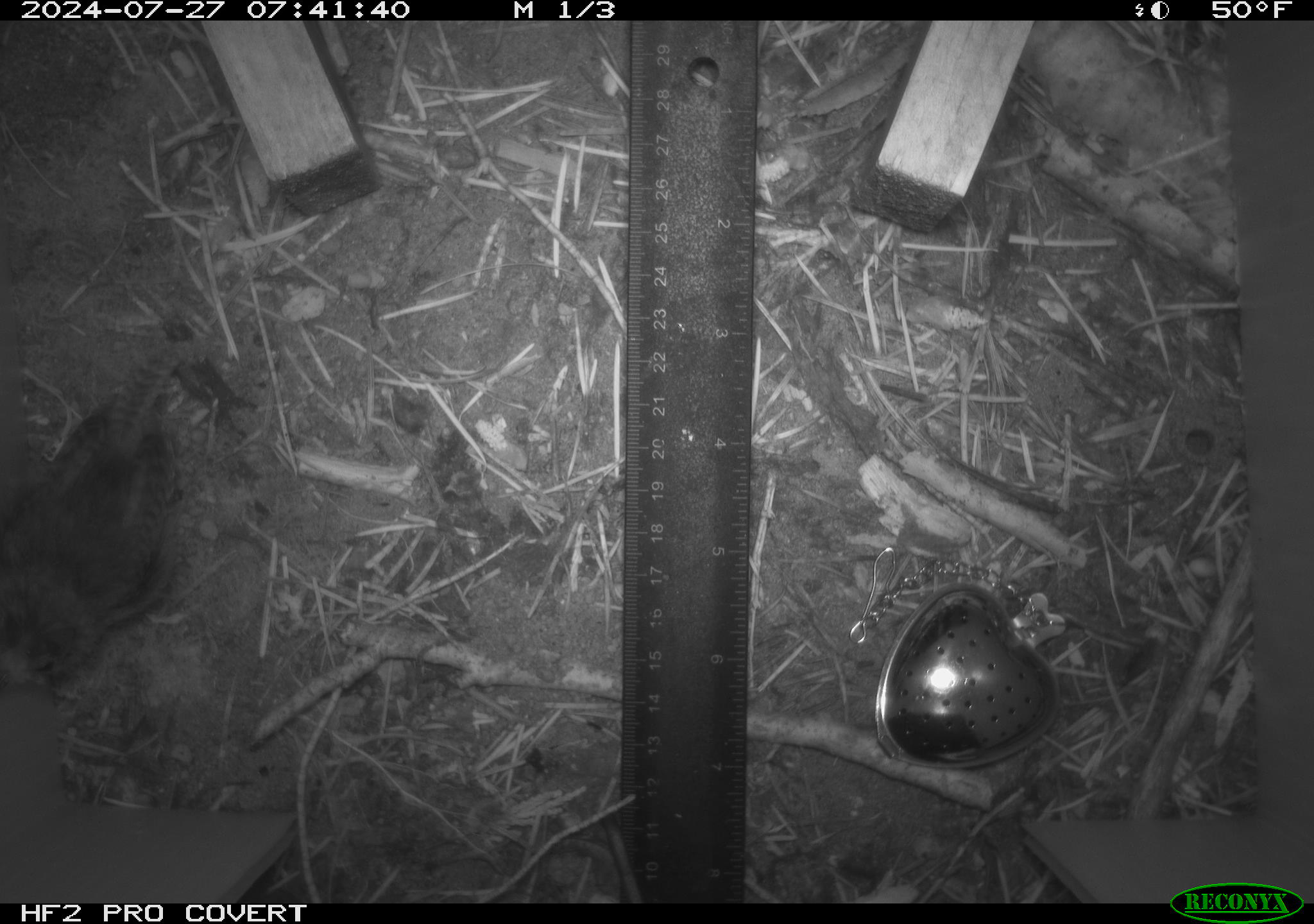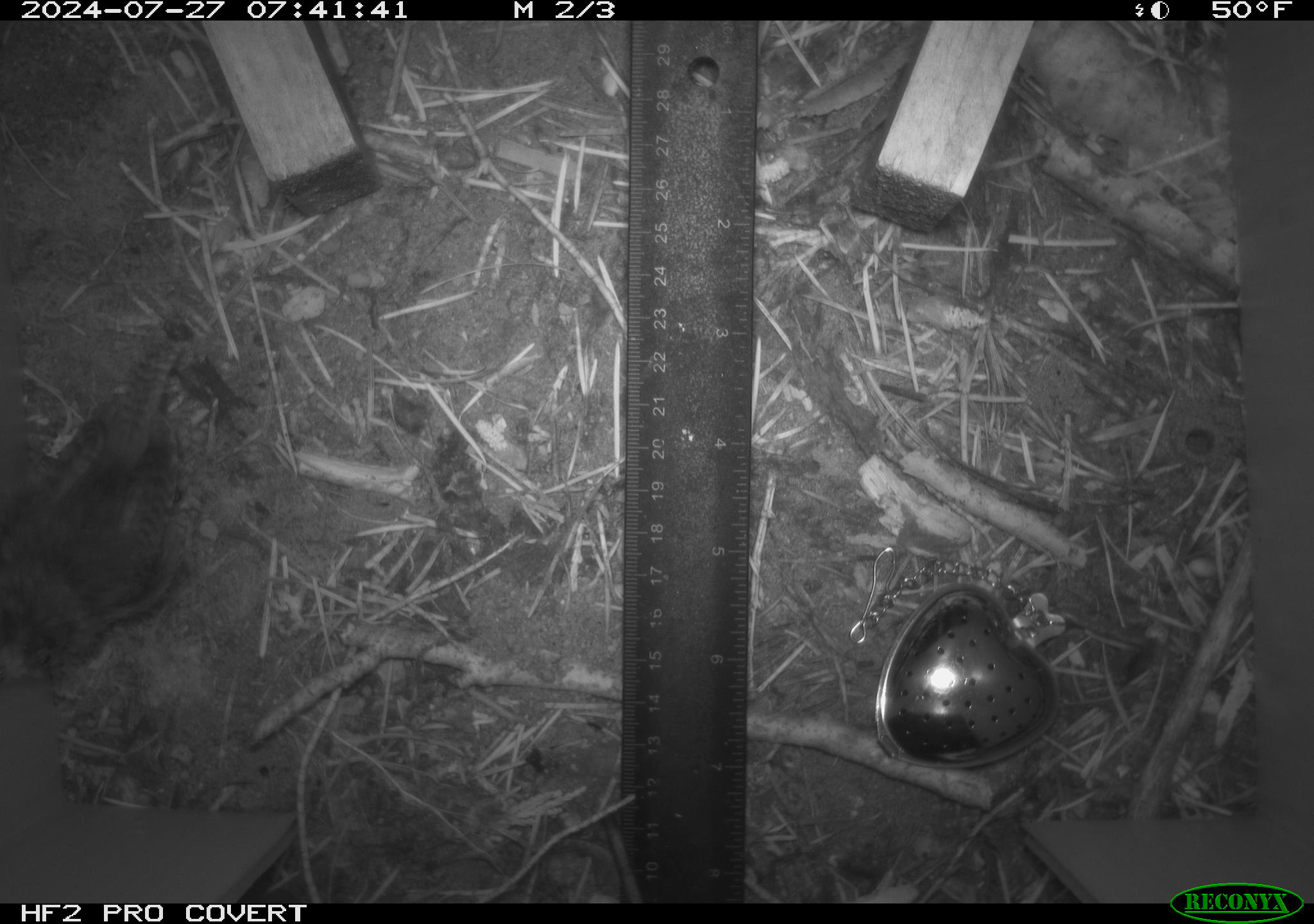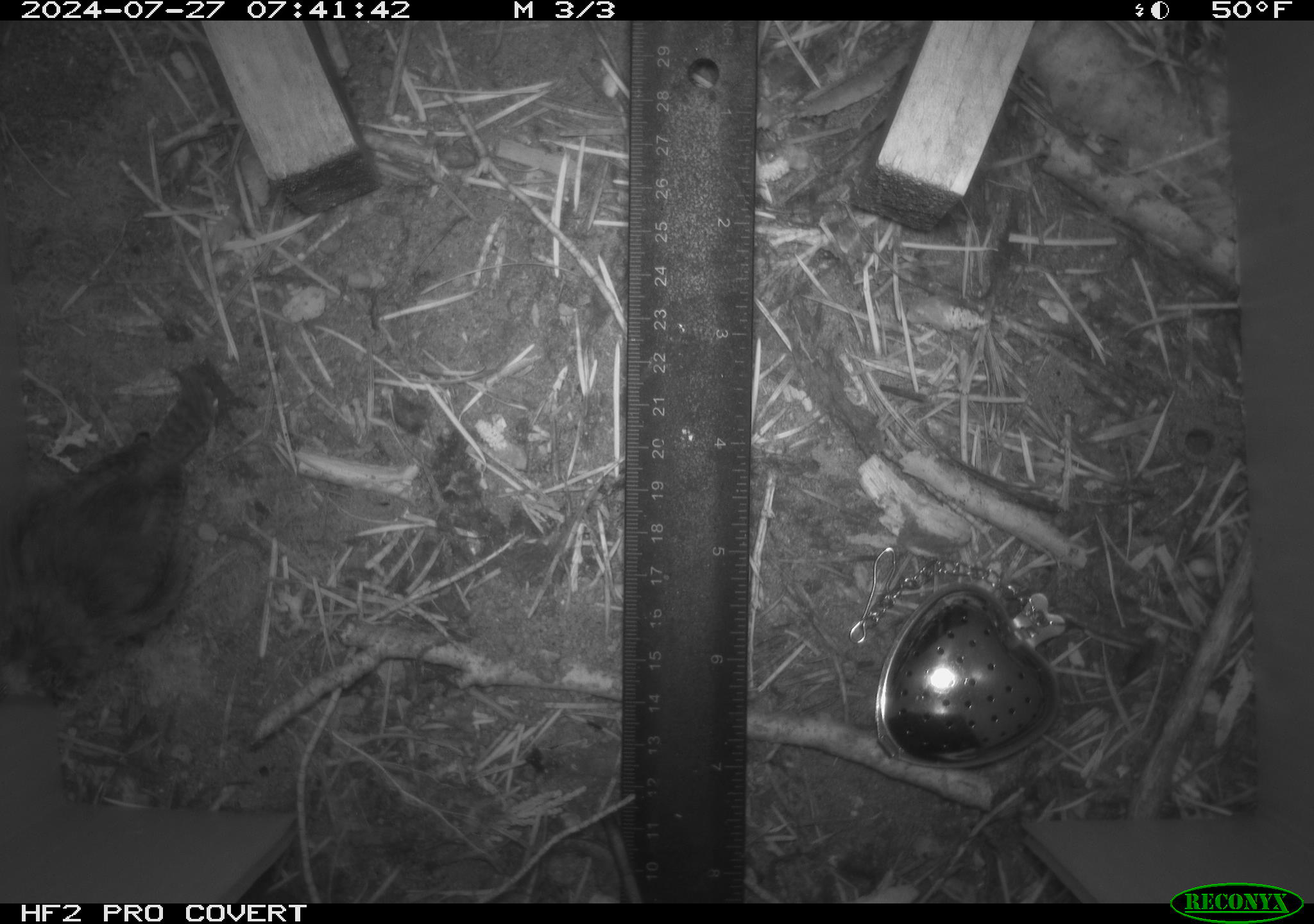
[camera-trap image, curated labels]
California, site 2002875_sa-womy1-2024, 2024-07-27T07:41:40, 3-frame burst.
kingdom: Animalia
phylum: Chordata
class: Aves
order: Passeriformes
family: Troglodytidae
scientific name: Troglodytidae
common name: wren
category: troglodytidae family